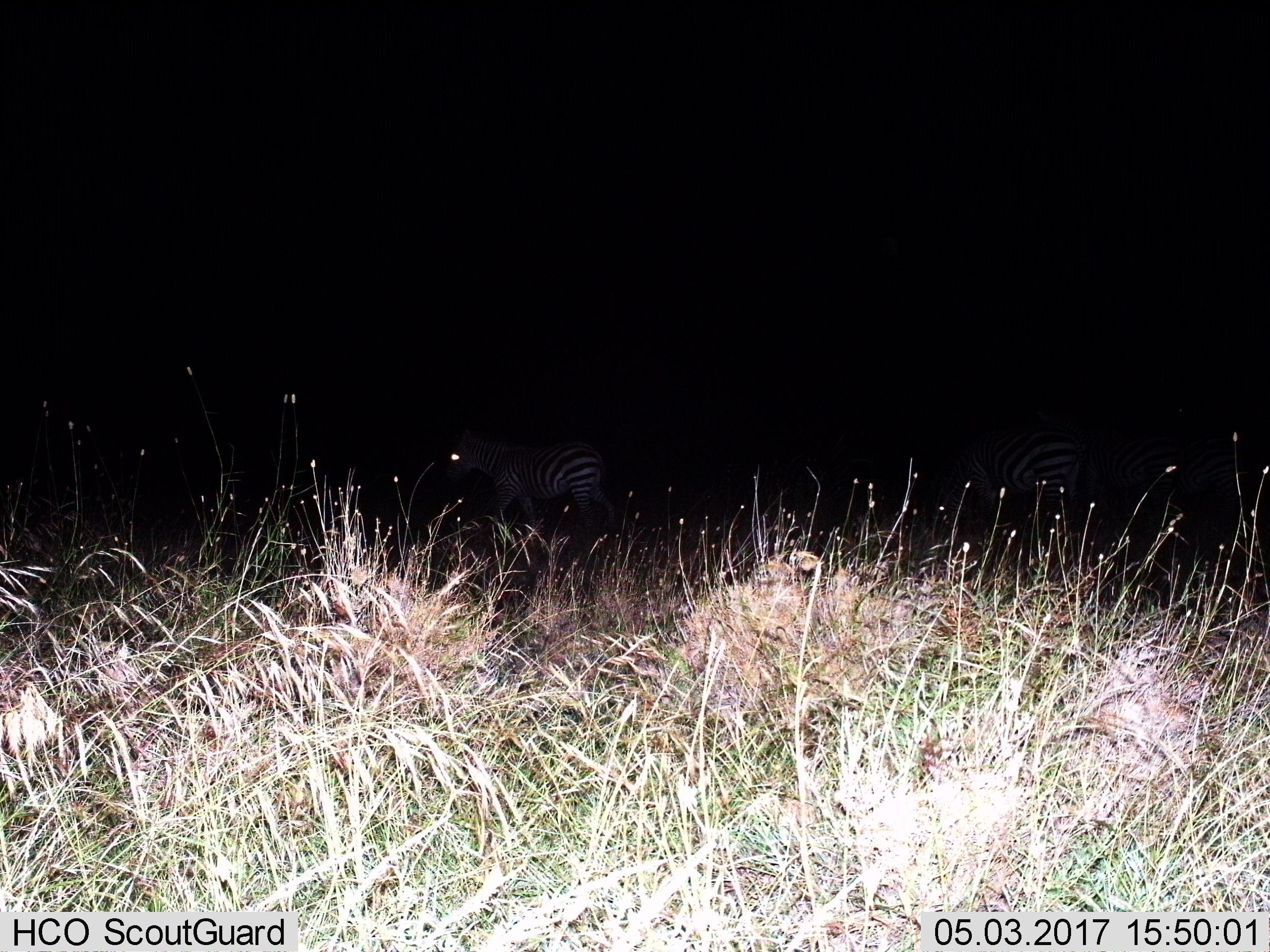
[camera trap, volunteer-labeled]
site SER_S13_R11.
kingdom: Animalia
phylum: Chordata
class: Mammalia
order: Perissodactyla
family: Equidae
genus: Equus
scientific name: Equus quagga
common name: plains zebra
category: zebraplains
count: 3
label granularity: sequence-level